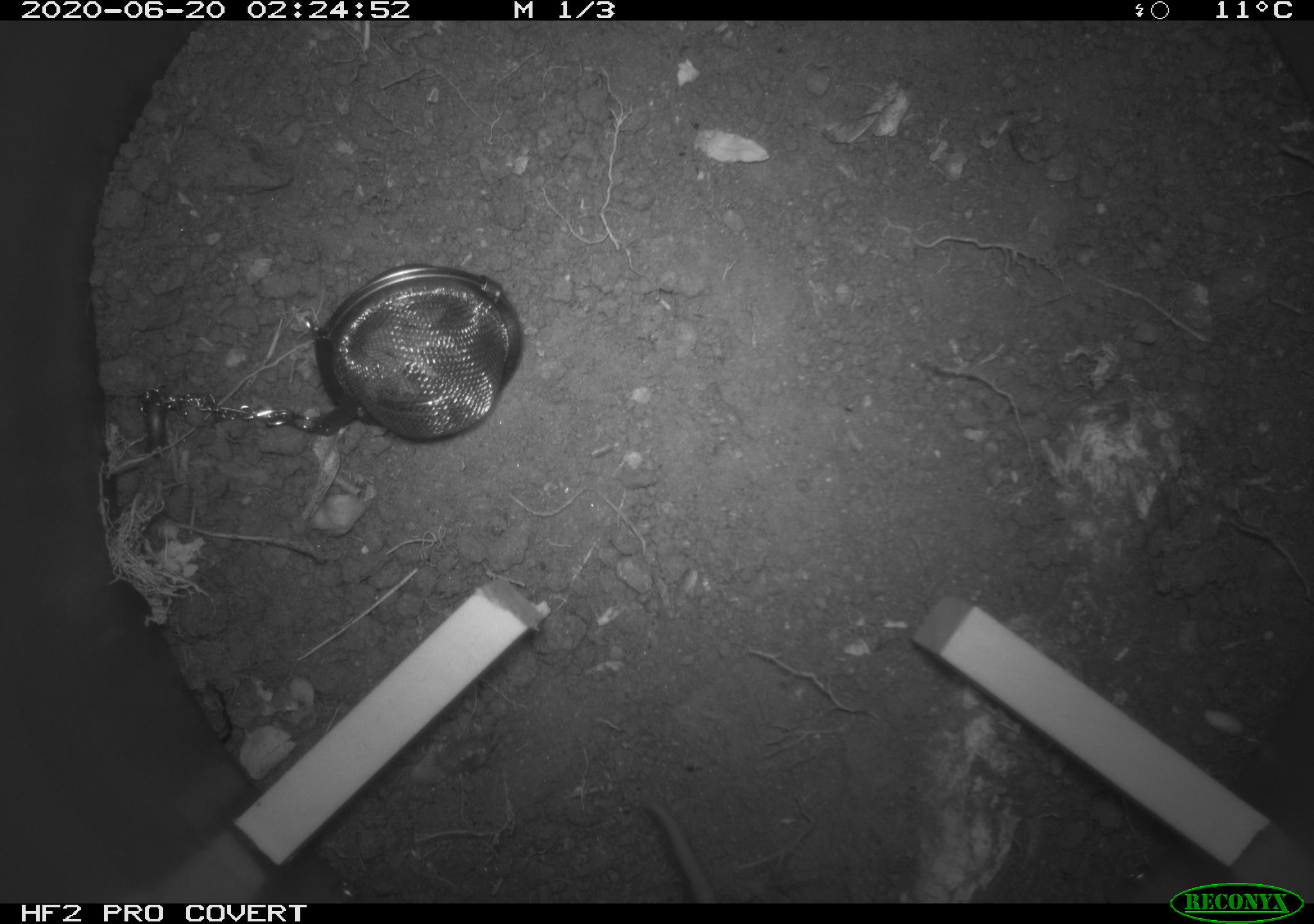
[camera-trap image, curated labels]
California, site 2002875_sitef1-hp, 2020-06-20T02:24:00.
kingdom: Animalia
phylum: Chordata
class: Mammalia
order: Rodentia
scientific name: Rodentia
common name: mouse species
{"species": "mouse species (Rodentia)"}